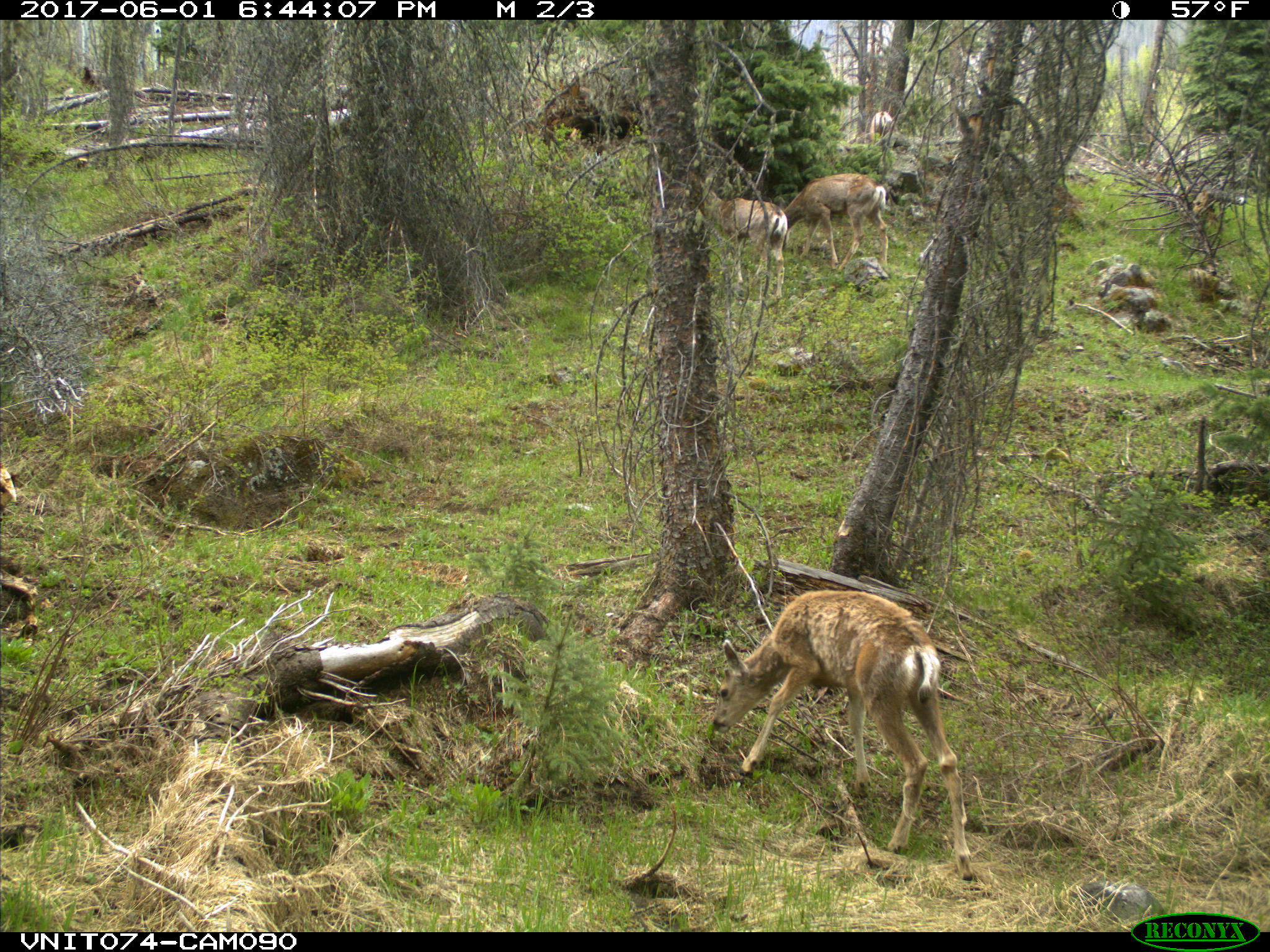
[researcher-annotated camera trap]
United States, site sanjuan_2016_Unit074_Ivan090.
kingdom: Animalia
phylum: Chordata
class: Mammalia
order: Artiodactyla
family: Cervidae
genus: Odocoileus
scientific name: Odocoileus hemionus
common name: mule deer